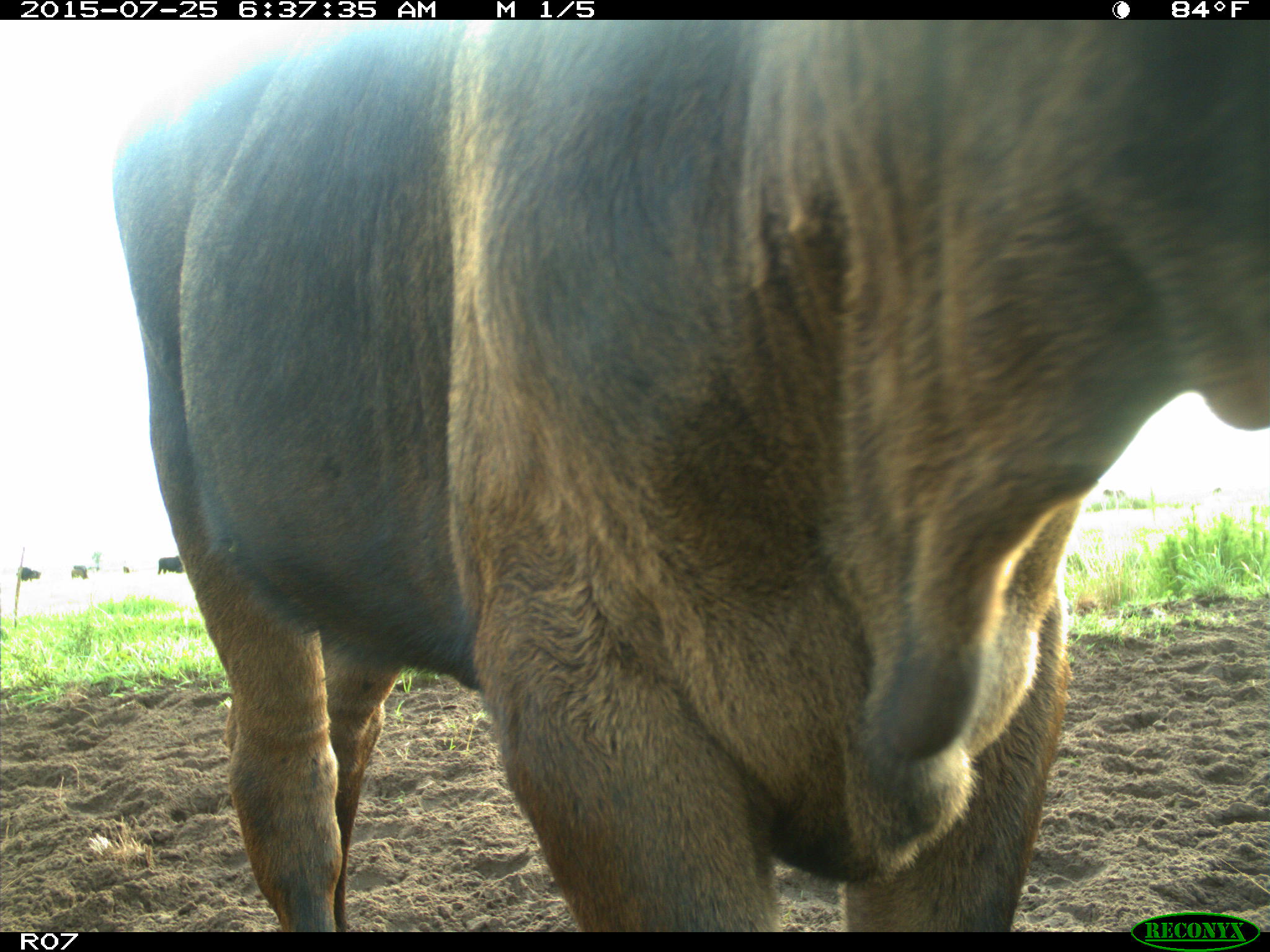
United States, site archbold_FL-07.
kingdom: Animalia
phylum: Chordata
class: Mammalia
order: Artiodactyla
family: Bovidae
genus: Bos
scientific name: Bos taurus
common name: domestic cow